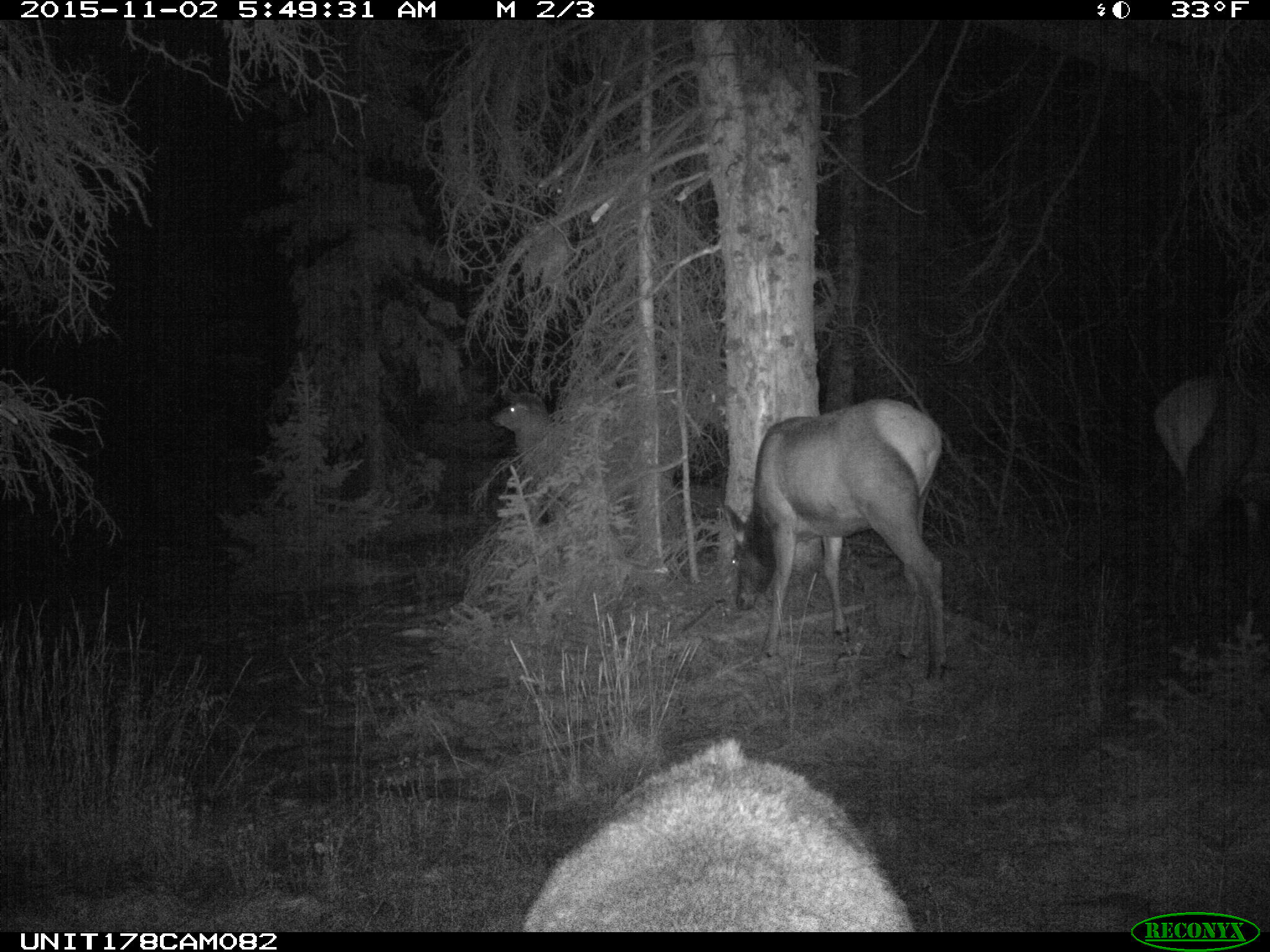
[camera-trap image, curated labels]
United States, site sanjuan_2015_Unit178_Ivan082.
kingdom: Animalia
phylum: Chordata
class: Mammalia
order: Artiodactyla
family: Cervidae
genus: Cervus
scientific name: Cervus elaphus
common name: red deer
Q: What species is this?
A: Cervus elaphus (red deer).